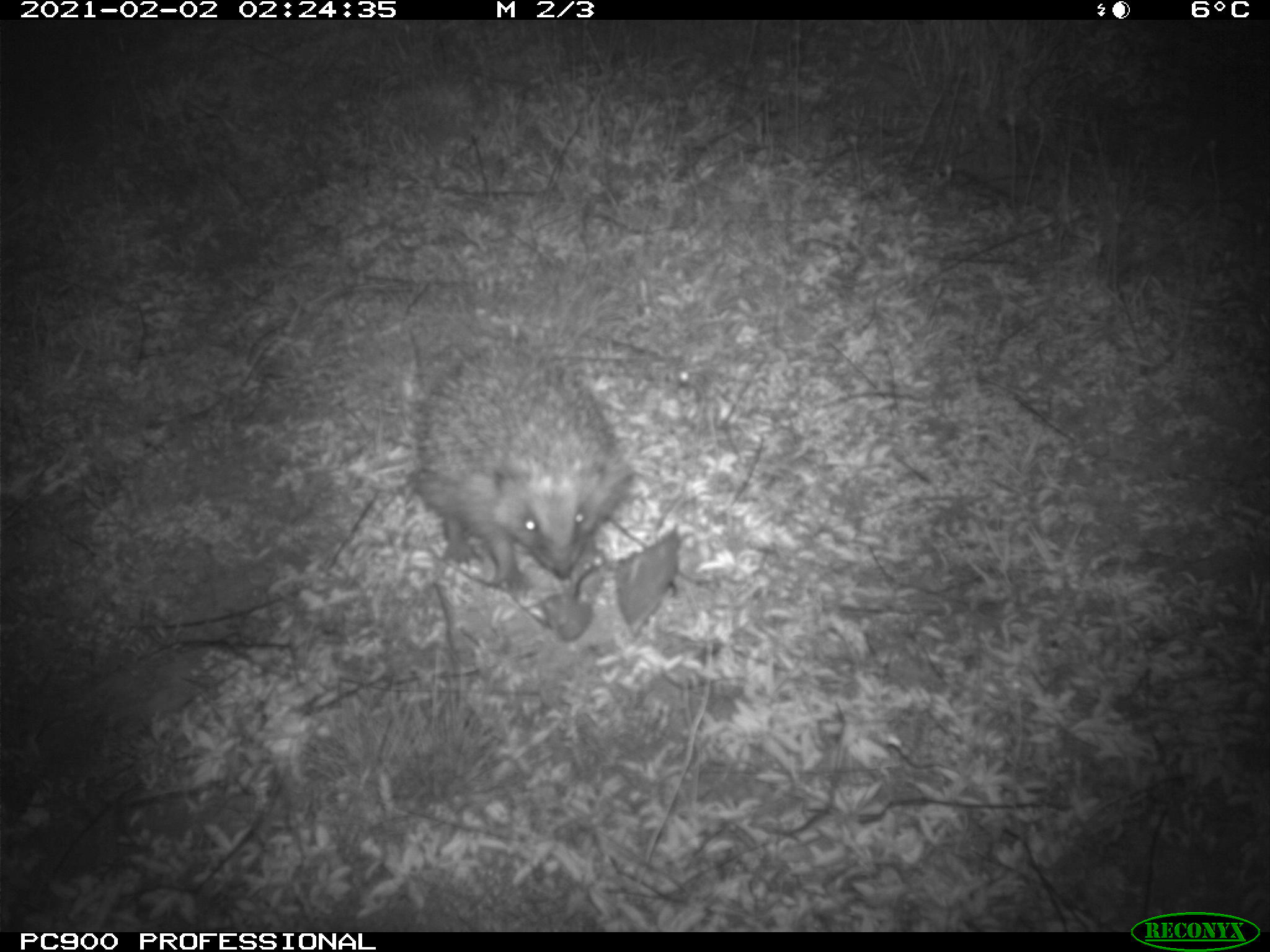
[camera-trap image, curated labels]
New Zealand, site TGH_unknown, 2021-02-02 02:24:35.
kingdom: Animalia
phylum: Chordata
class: Mammalia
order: Eulipotyphla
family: Erinaceidae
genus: Erinaceus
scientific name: Erinaceus europaeus europaeus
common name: european hedgehog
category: hedgehog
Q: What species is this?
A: Hedgehog (european hedgehog) (Erinaceus europaeus europaeus).